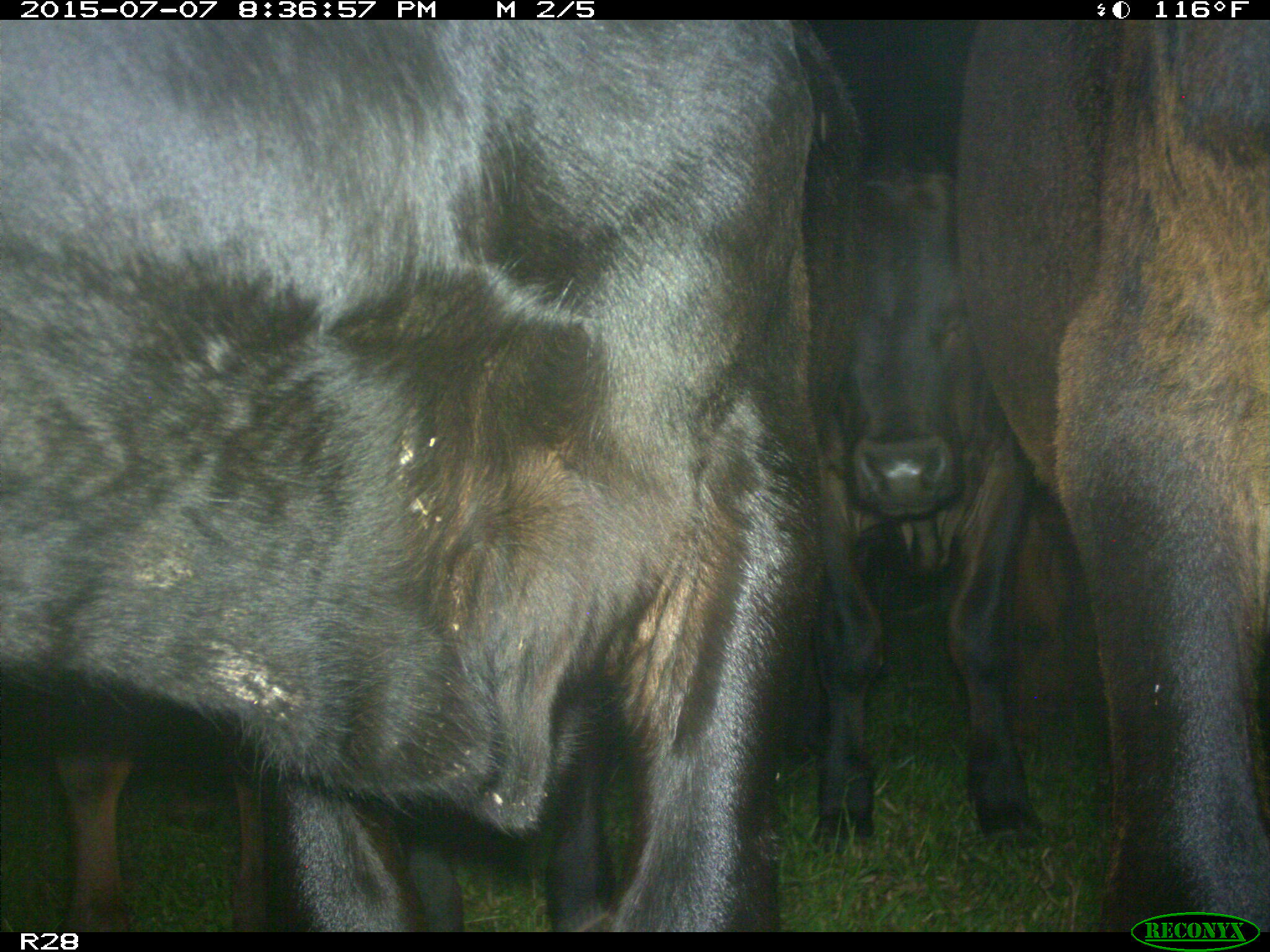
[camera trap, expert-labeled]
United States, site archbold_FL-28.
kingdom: Animalia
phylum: Chordata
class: Mammalia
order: Artiodactyla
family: Bovidae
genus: Bos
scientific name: Bos taurus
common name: domestic cow